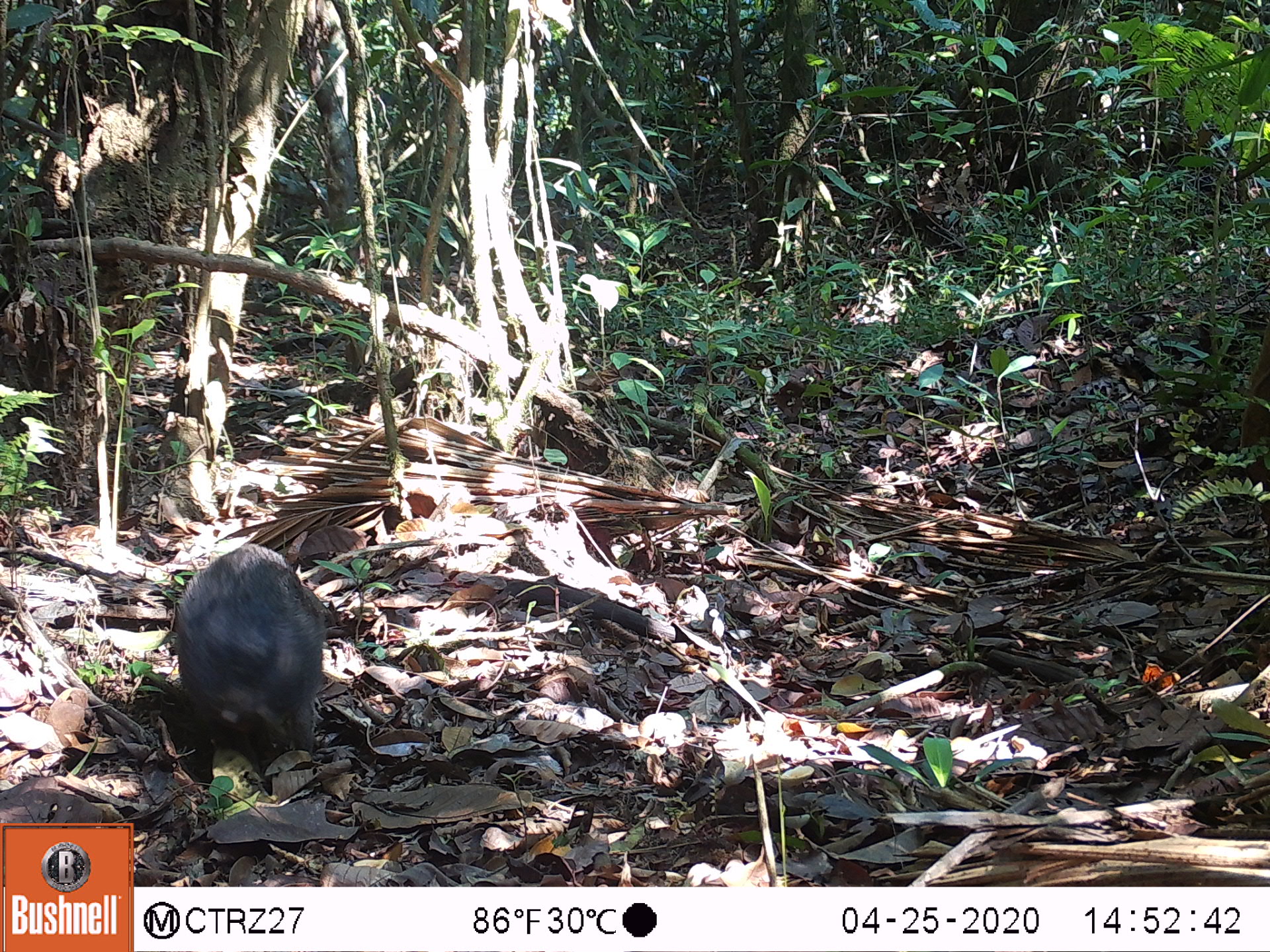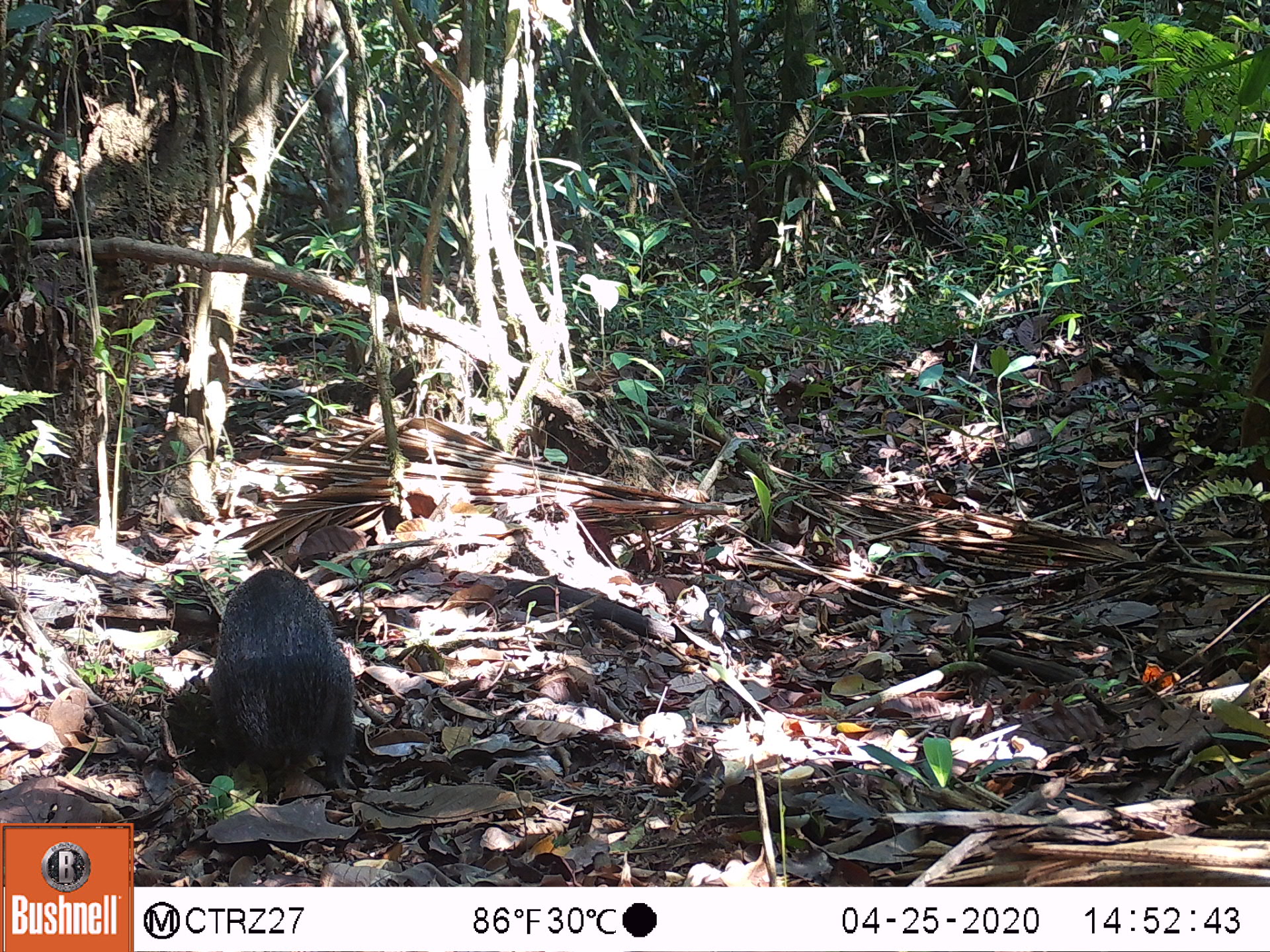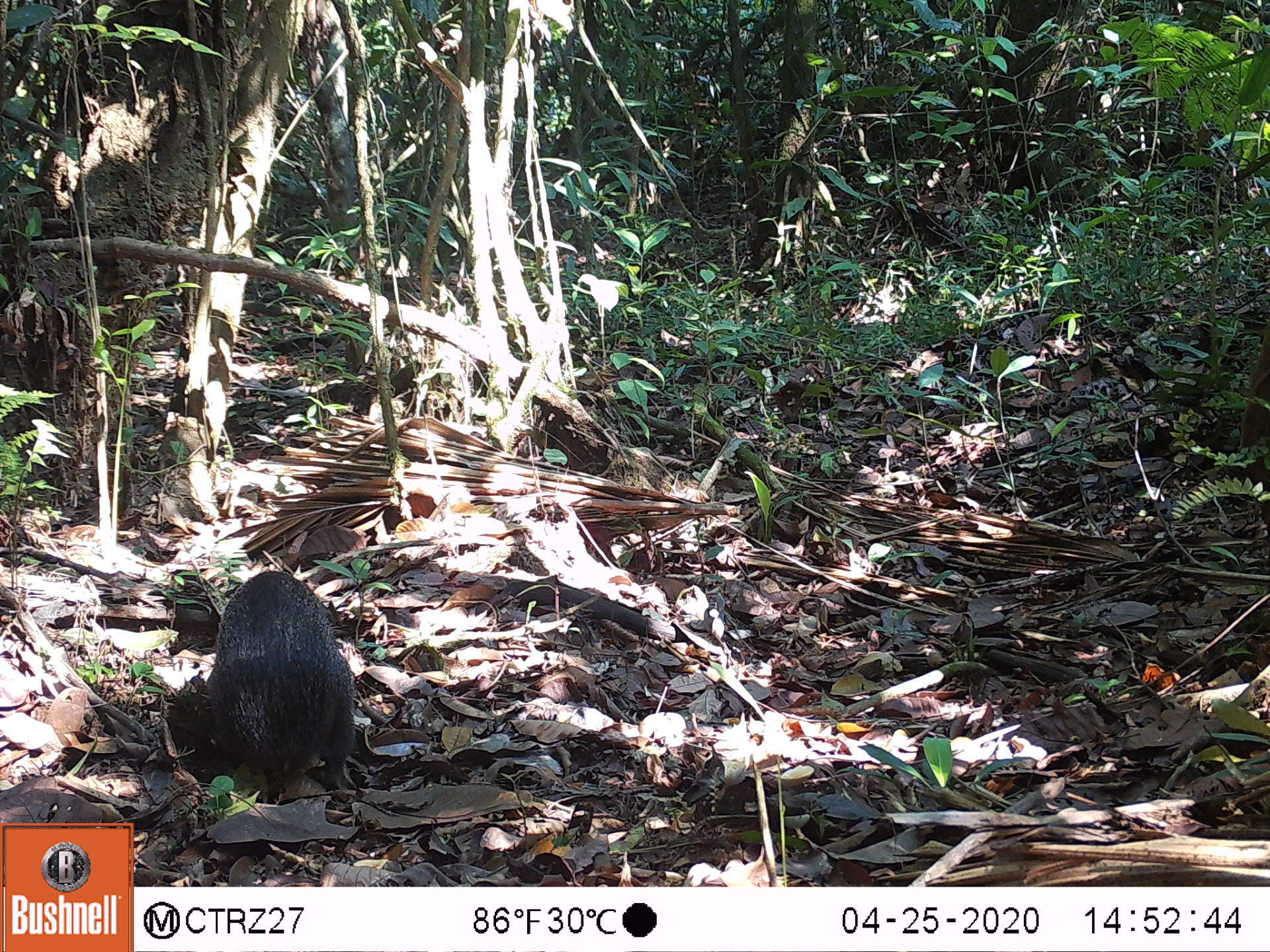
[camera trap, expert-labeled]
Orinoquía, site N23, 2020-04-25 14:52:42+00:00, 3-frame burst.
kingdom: Animalia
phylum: Chordata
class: Mammalia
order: Rodentia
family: Dasyproctidae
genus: Dasyprocta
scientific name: Dasyprocta fuliginosa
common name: black agouti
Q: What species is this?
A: Black agouti (Dasyprocta fuliginosa).